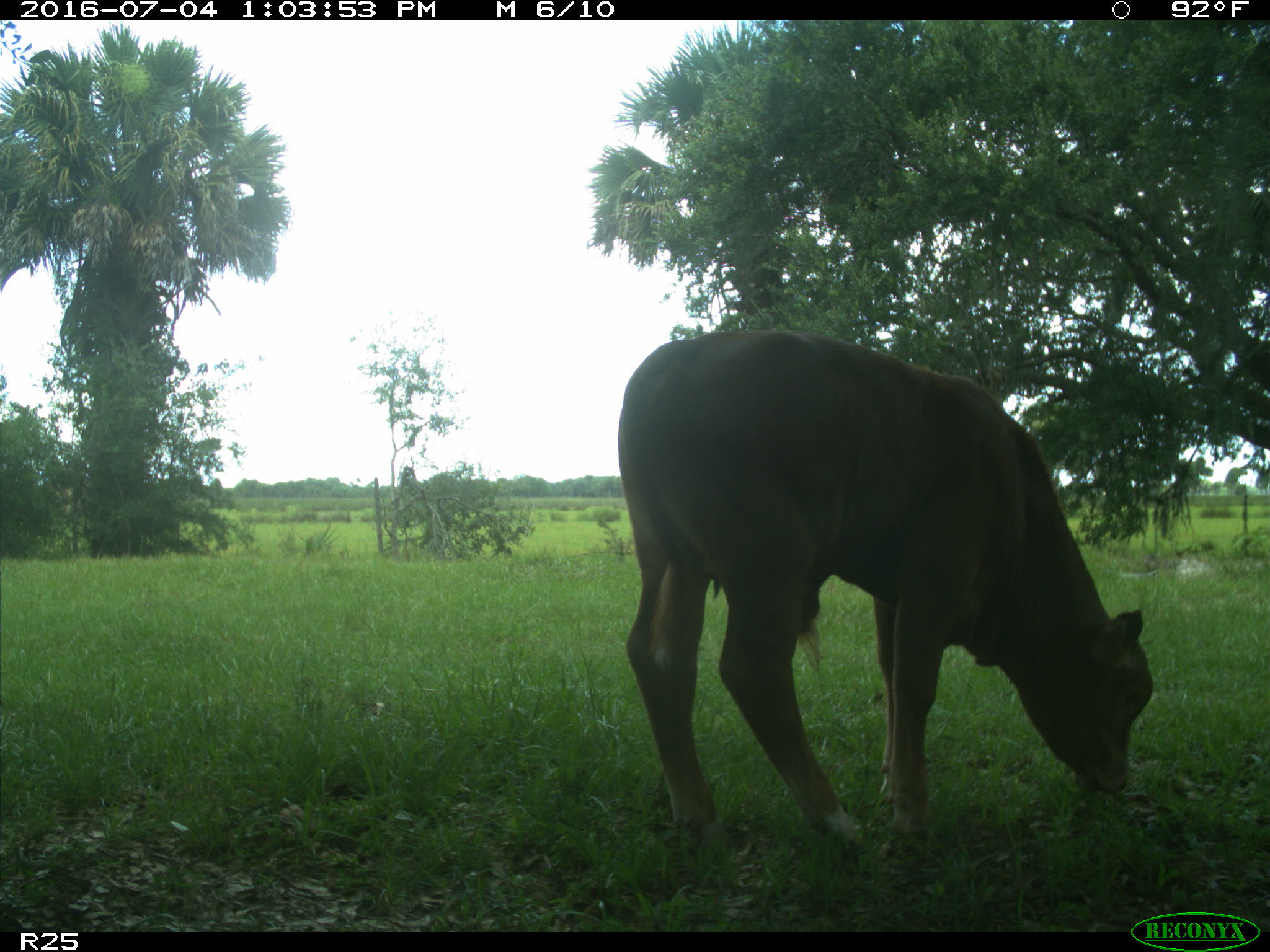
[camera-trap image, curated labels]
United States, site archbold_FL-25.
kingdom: Animalia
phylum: Chordata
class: Mammalia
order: Artiodactyla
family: Bovidae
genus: Bos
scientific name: Bos taurus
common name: domestic cow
Bos taurus (domestic cow).